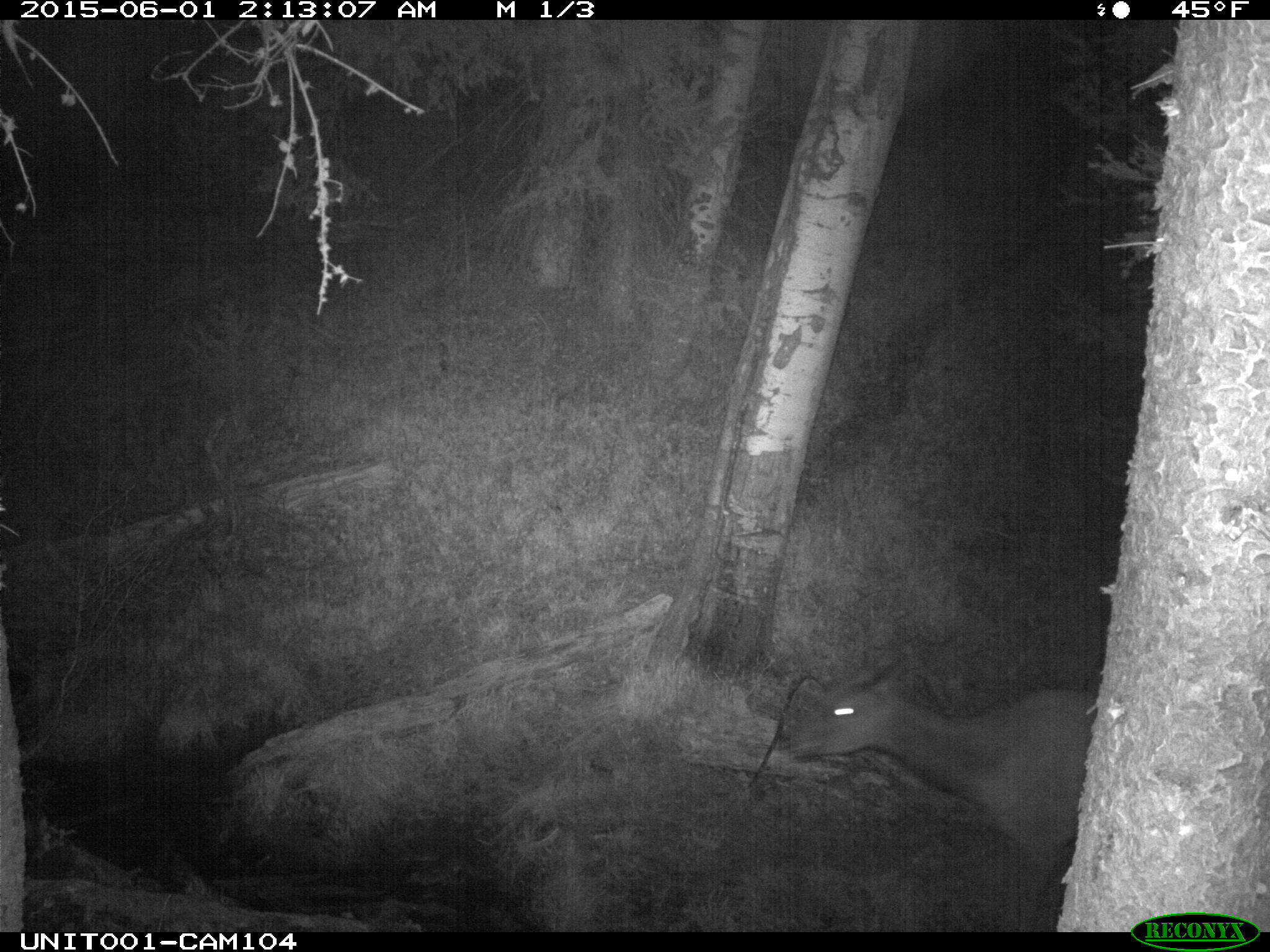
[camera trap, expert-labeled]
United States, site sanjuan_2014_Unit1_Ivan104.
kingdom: Animalia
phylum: Chordata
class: Mammalia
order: Artiodactyla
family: Cervidae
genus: Cervus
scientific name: Cervus elaphus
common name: red deer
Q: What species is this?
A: Cervus elaphus (red deer).